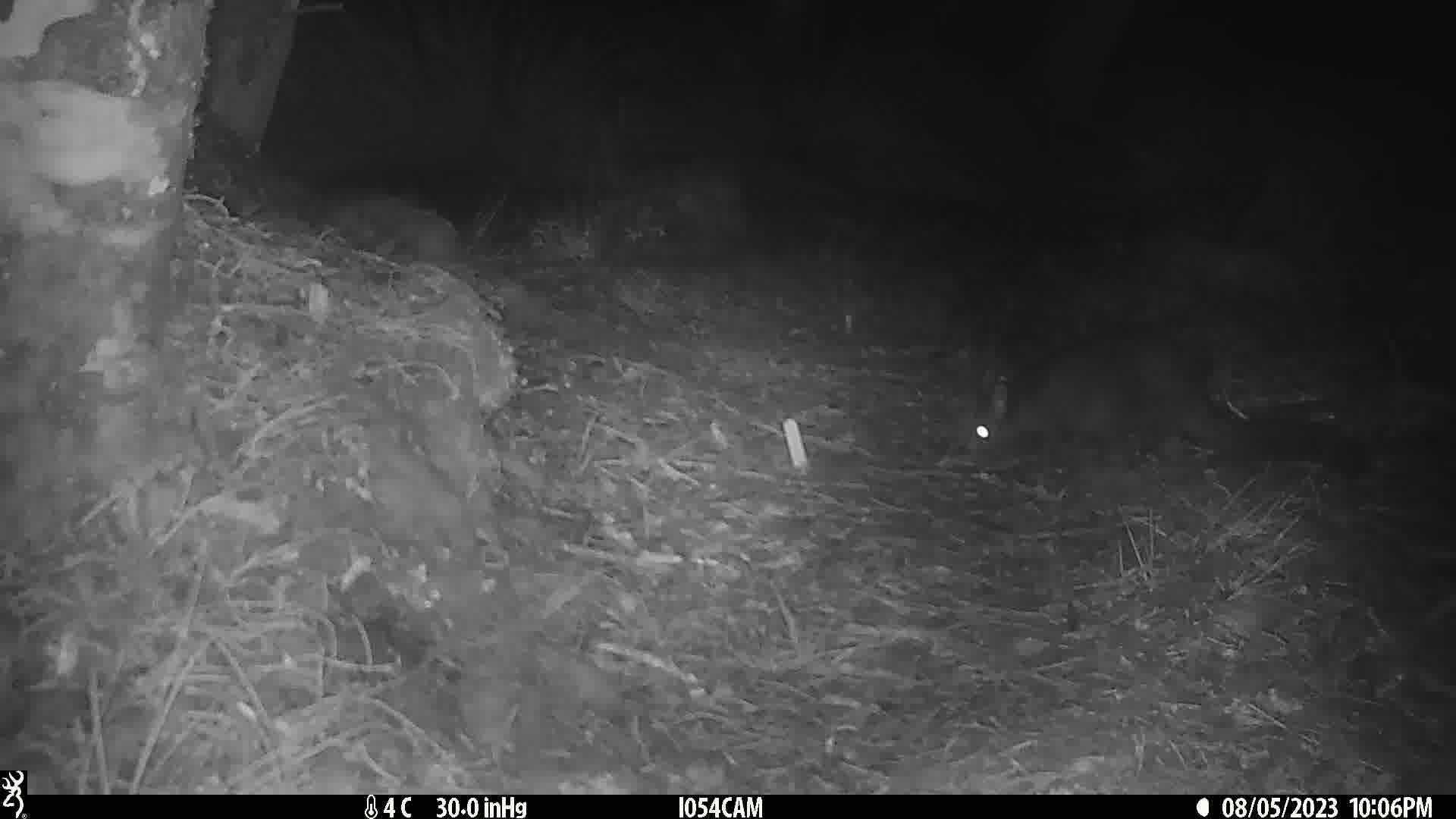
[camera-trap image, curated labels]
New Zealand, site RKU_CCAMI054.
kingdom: Animalia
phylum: Chordata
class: Mammalia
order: Diprotodontia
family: Phalangeridae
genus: Trichosurus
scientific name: Trichosurus vulpecula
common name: common brushtail possum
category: possum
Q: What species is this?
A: Possum (common brushtail possum) (Trichosurus vulpecula).